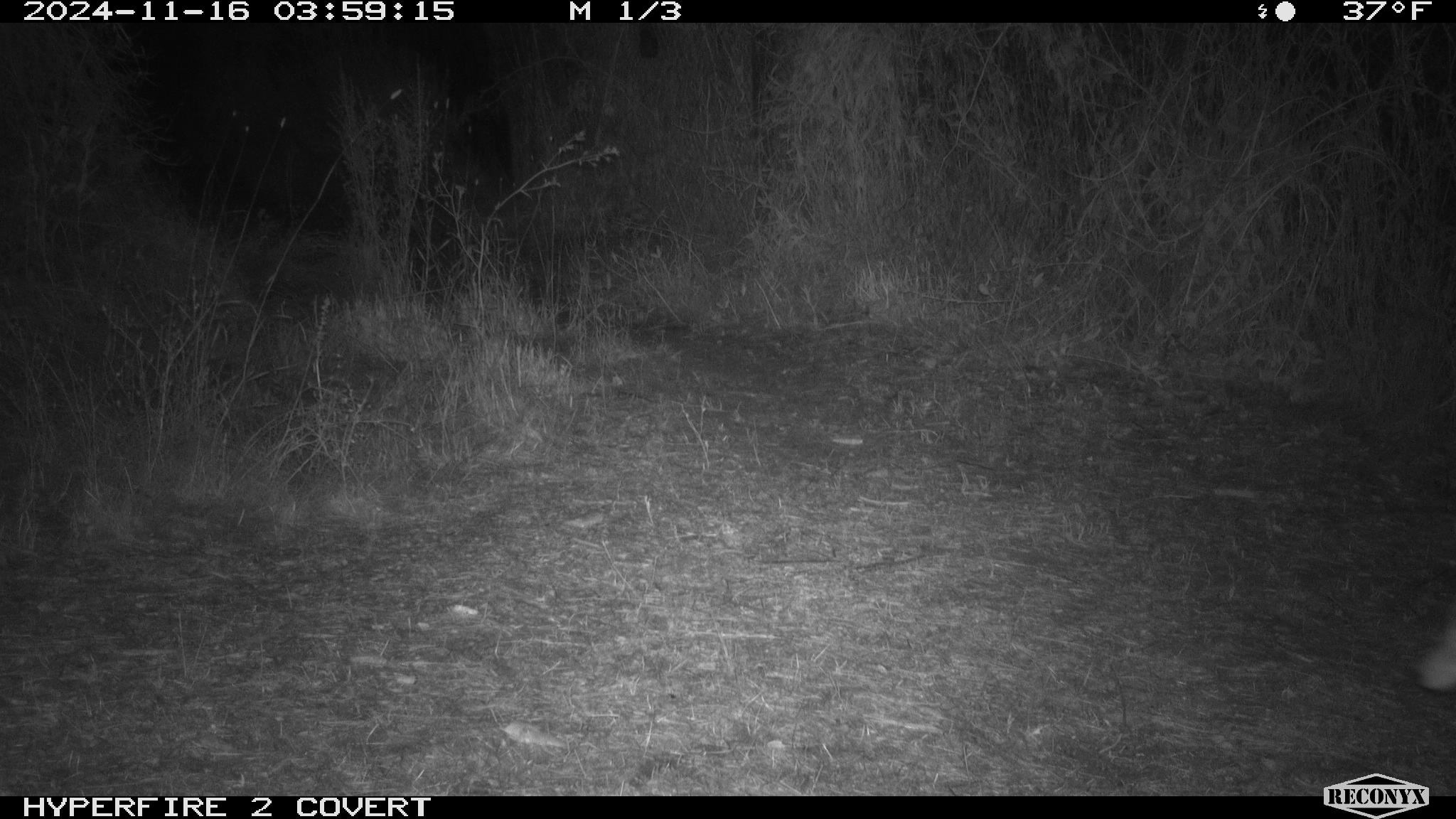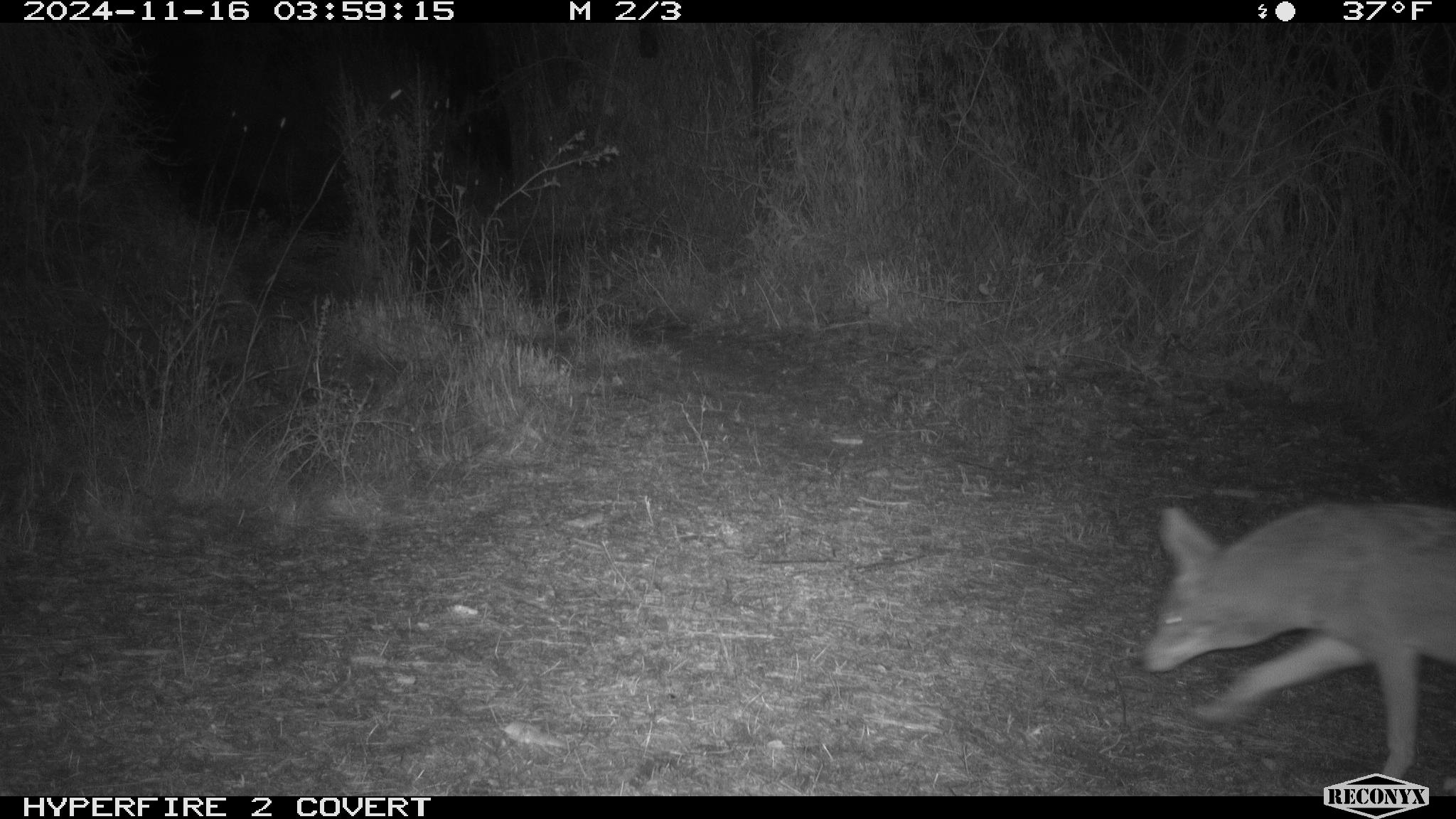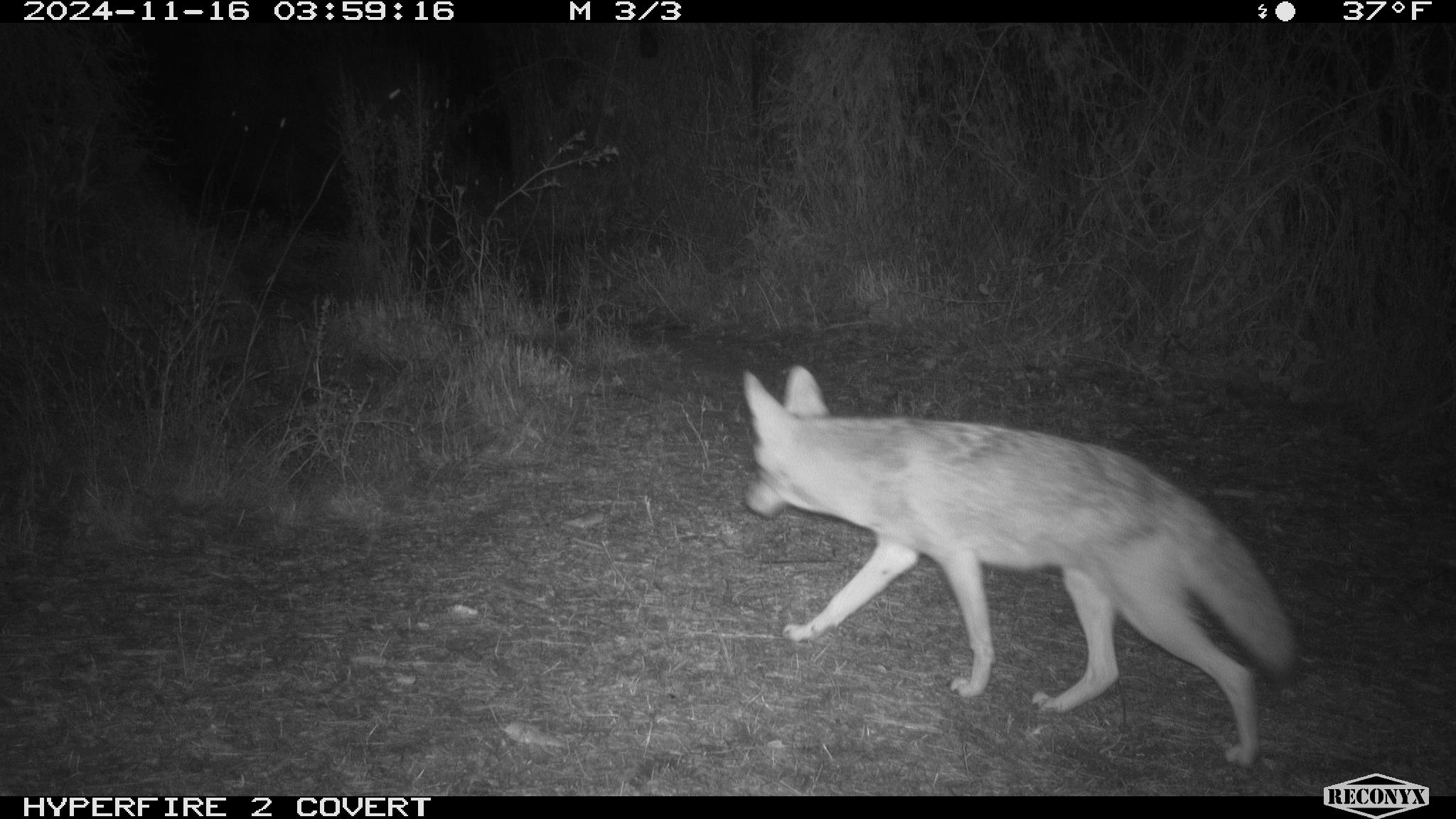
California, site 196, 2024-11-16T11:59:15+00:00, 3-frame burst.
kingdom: Animalia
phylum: Chordata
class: Mammalia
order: Carnivora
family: Canidae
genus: Canis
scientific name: Canis latrans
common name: coyote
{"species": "coyote (Canis latrans)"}